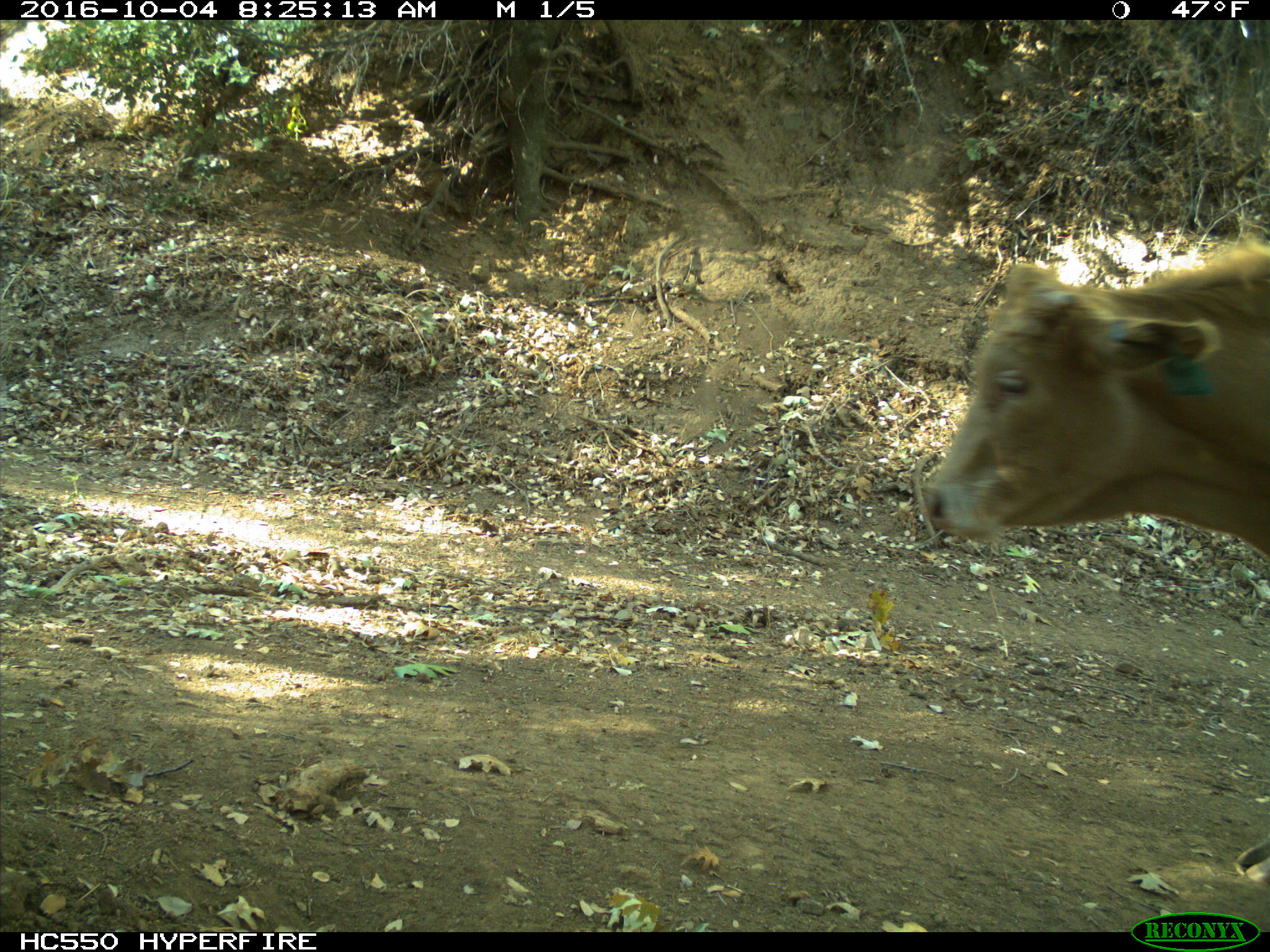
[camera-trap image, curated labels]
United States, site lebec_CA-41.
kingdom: Animalia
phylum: Chordata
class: Mammalia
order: Artiodactyla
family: Bovidae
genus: Bos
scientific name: Bos taurus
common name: domestic cow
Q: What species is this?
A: Bos taurus (domestic cow).